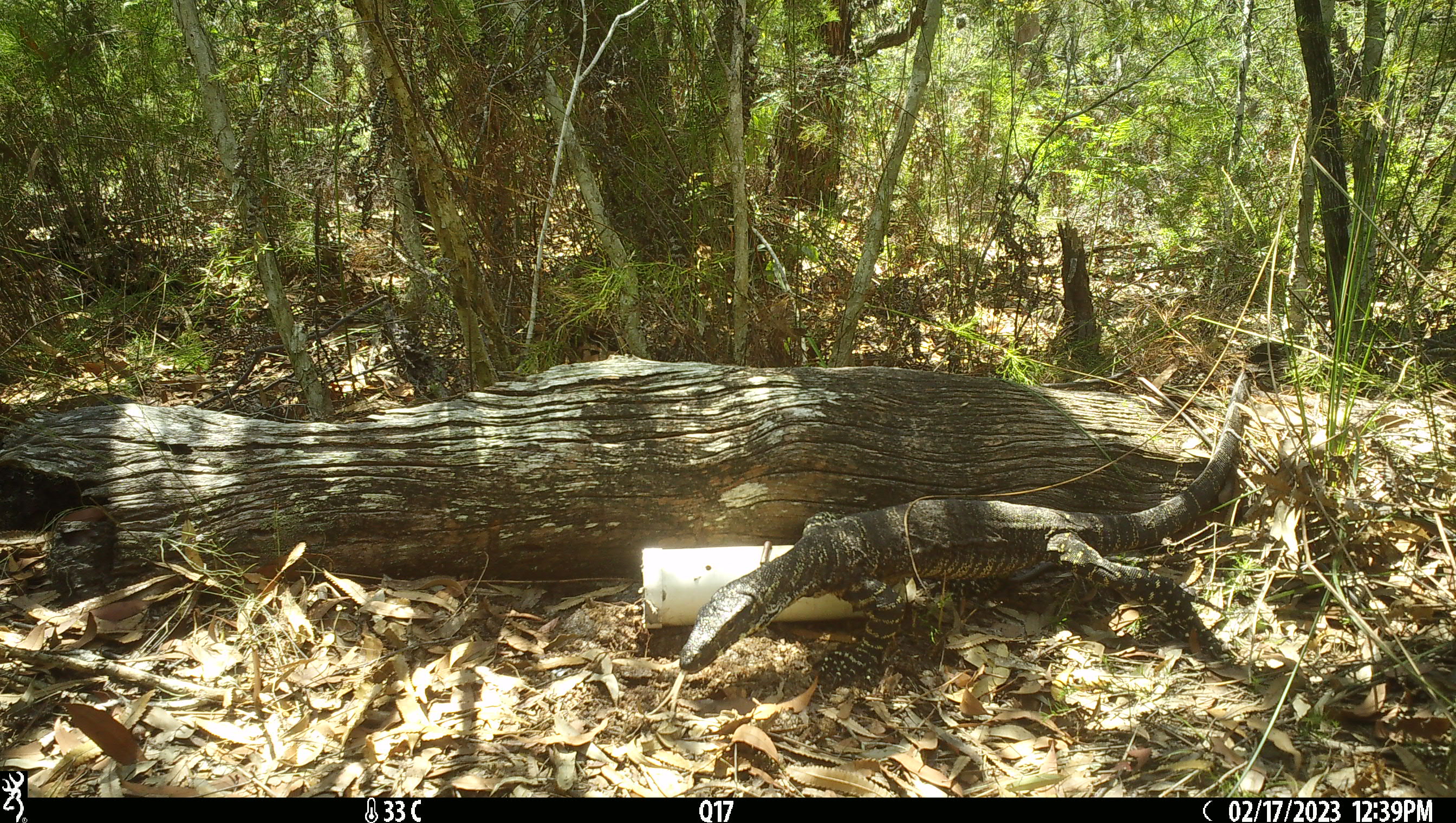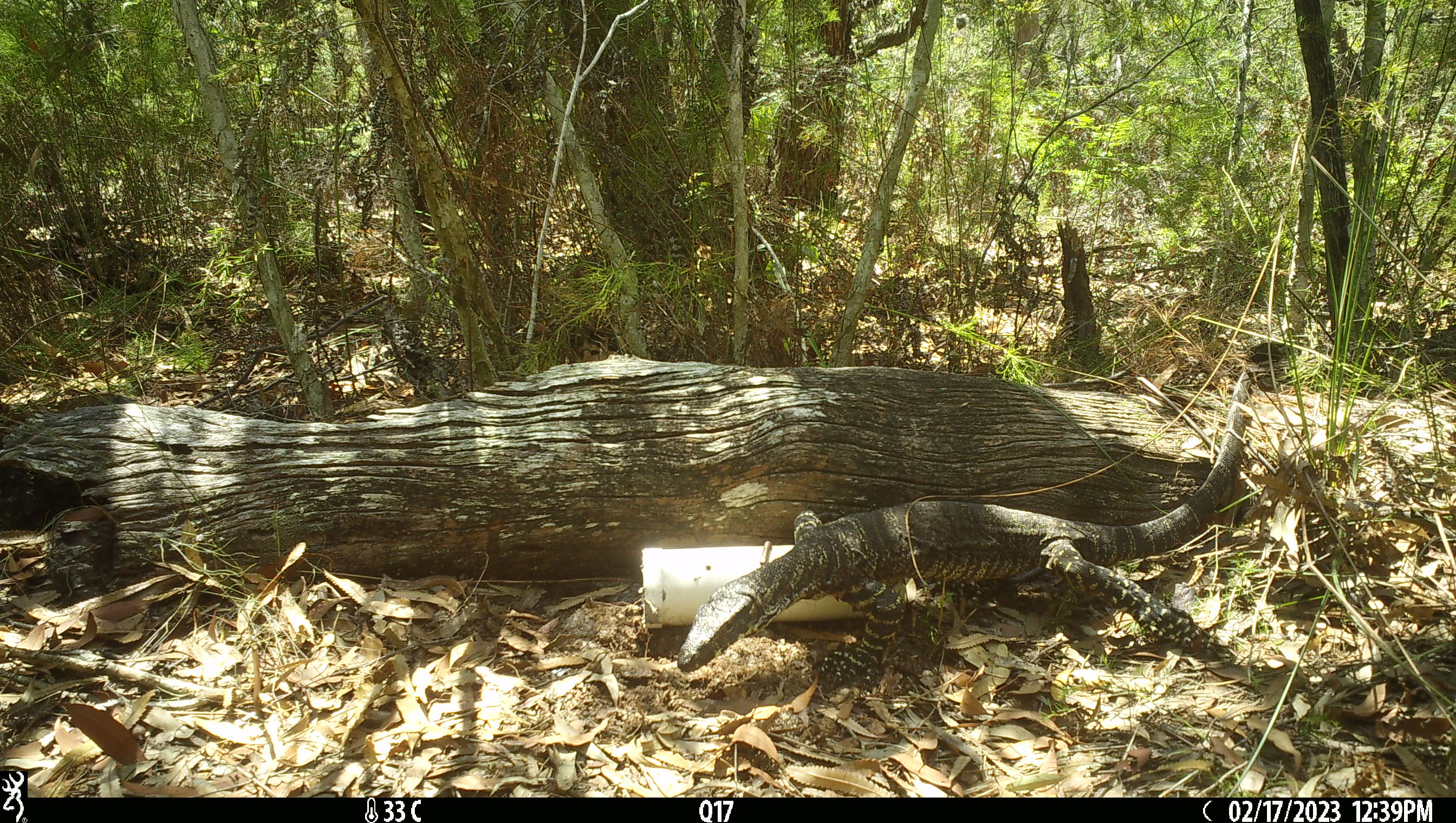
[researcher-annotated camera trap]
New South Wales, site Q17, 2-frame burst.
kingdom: Animalia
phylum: Chordata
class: Reptilia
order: Squamata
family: Varanidae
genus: Varanus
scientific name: Varanus varius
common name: lace monitor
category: goanna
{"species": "goanna (lace monitor) (Varanus varius)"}